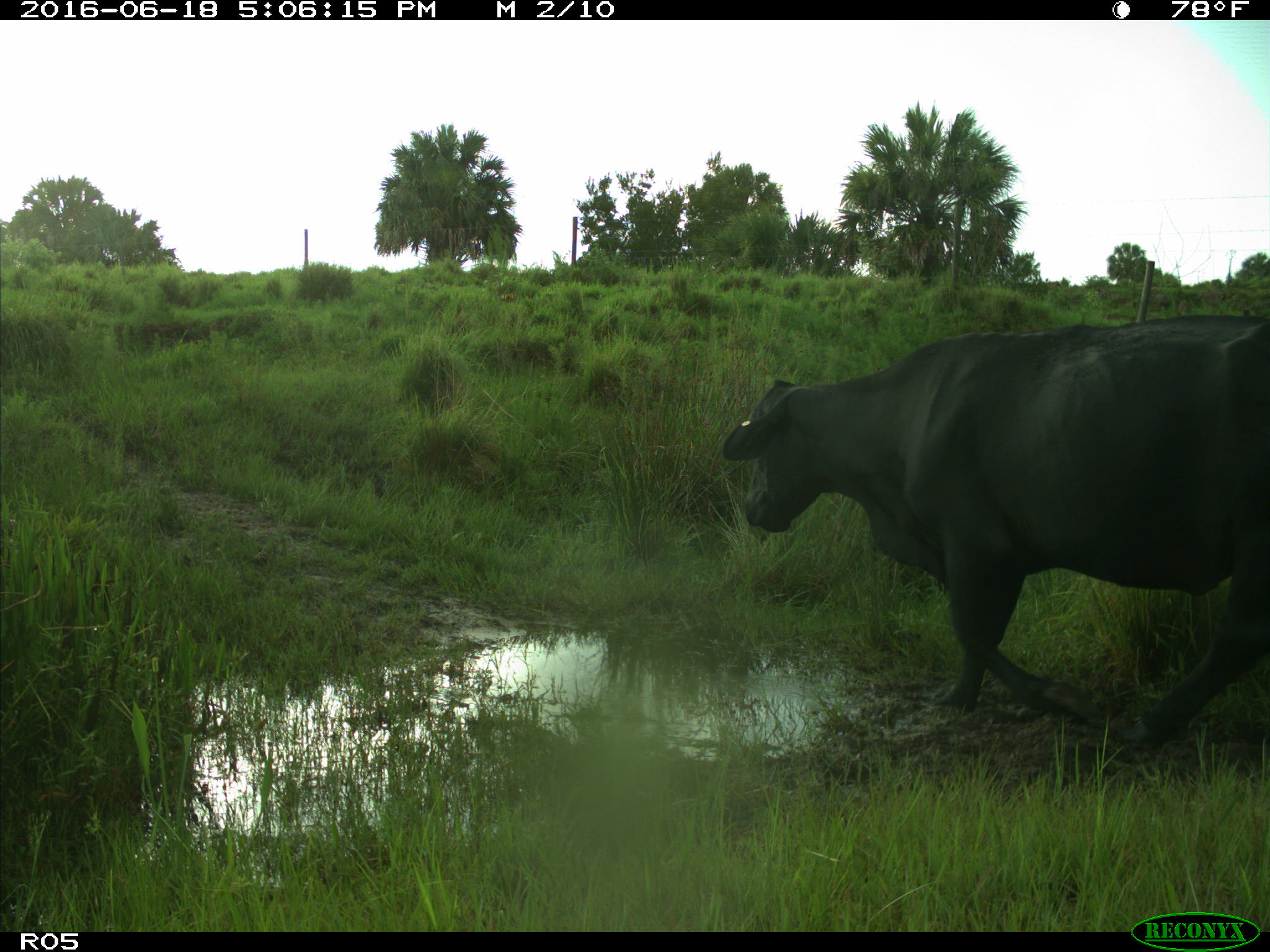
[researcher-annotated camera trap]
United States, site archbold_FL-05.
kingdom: Animalia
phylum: Chordata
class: Mammalia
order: Artiodactyla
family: Bovidae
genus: Bos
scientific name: Bos taurus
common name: domestic cow